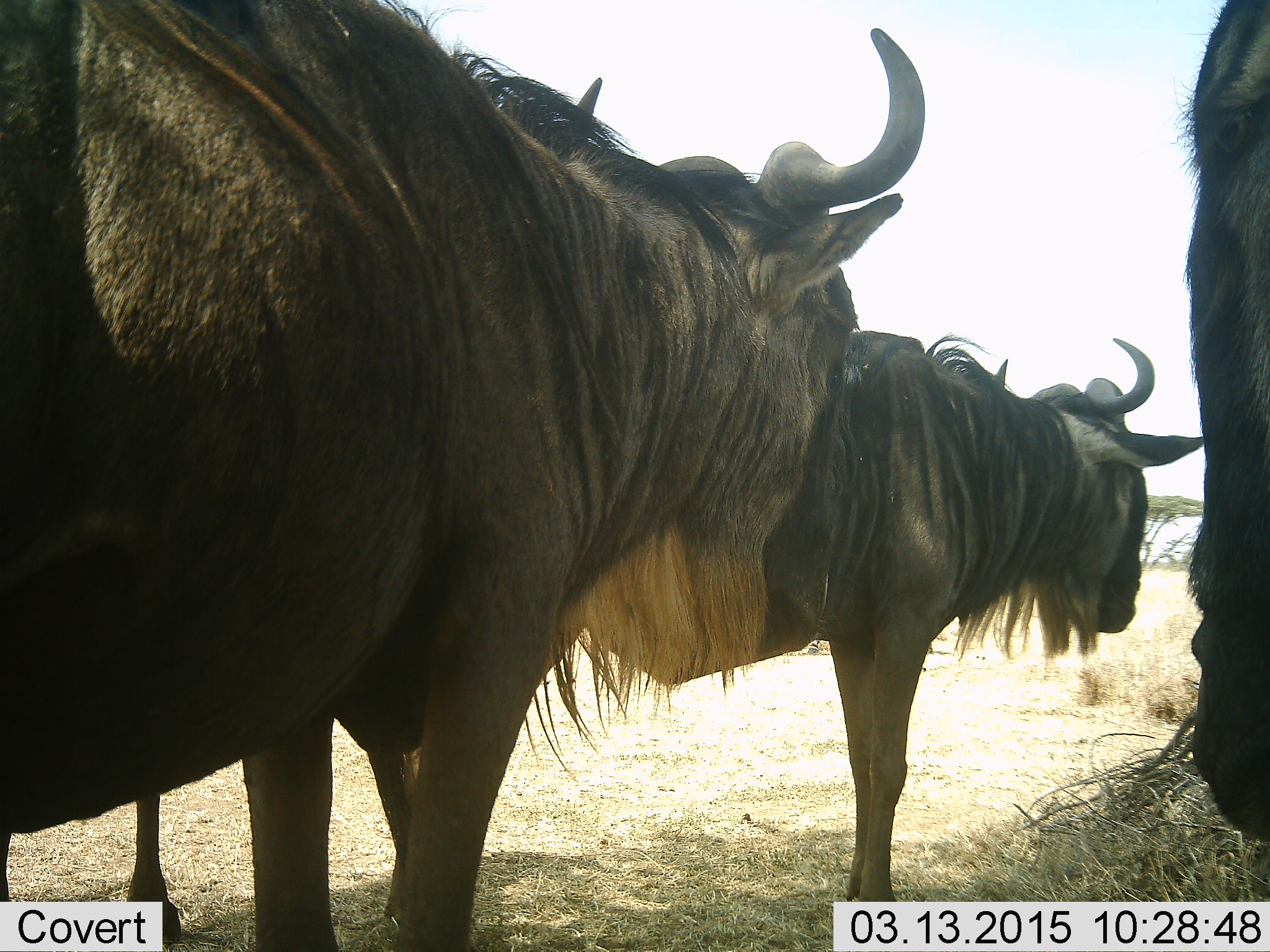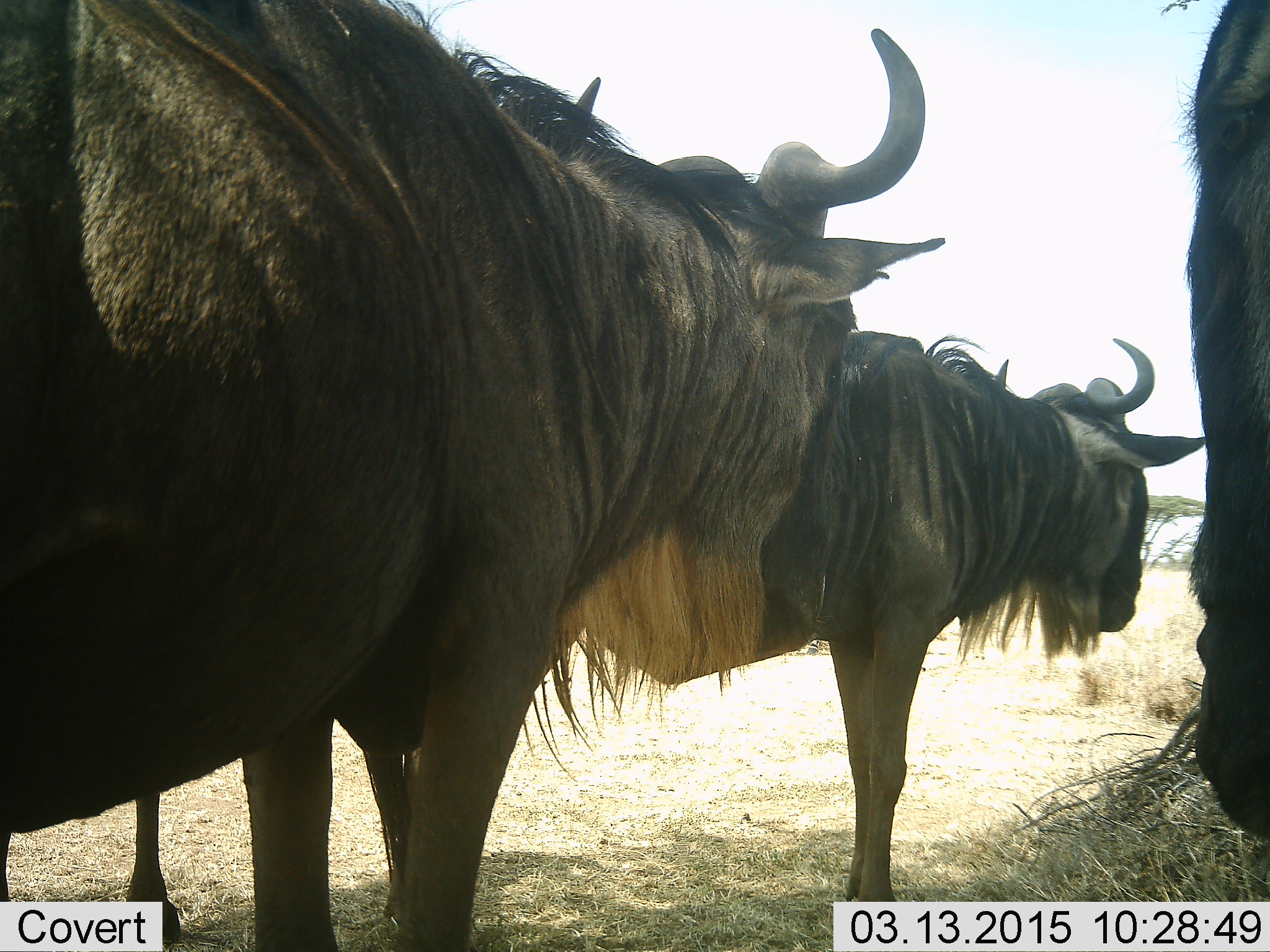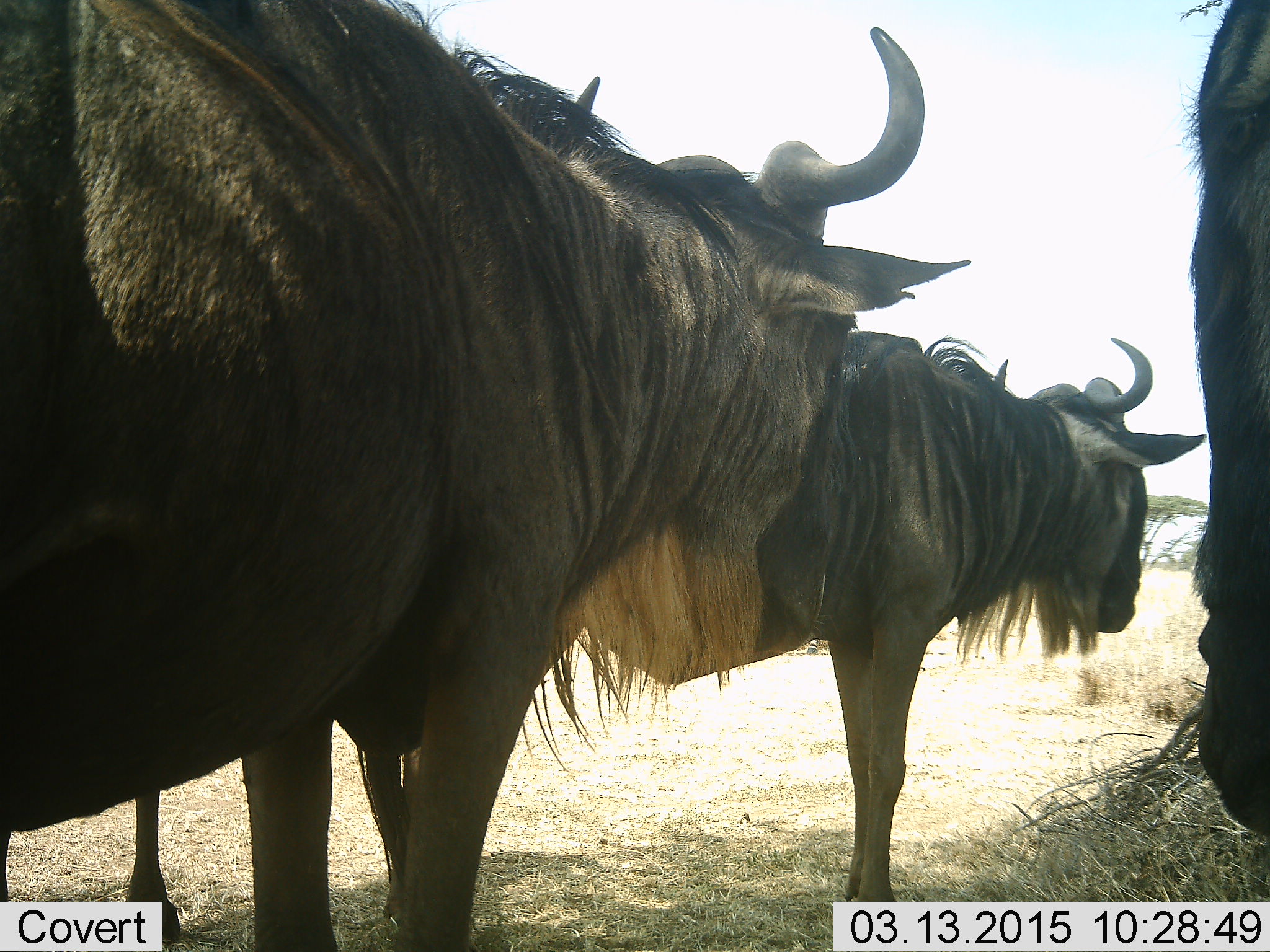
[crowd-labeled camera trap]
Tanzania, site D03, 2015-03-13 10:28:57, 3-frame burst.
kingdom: Animalia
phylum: Chordata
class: Mammalia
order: Artiodactyla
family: Bovidae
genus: Connochaetes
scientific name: Connochaetes taurinus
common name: blue wildebeest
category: wildebeest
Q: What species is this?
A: Wildebeest (blue wildebeest) (Connochaetes taurinus).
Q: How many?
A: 3.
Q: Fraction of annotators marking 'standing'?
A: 100%.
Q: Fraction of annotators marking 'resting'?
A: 0%.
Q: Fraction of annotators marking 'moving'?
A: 0%.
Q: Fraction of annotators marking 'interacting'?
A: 10%.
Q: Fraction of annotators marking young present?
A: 0%.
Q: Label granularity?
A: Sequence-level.